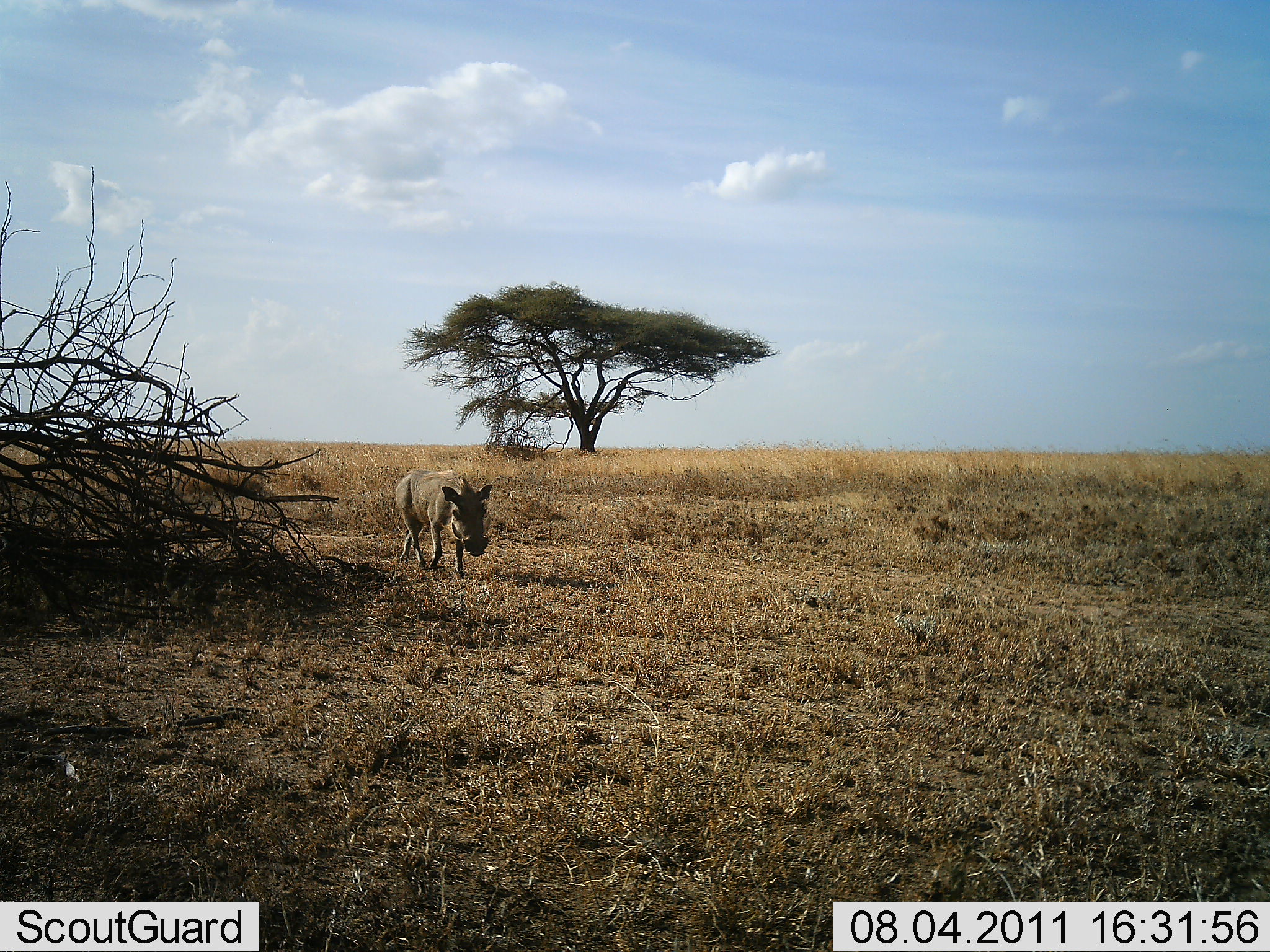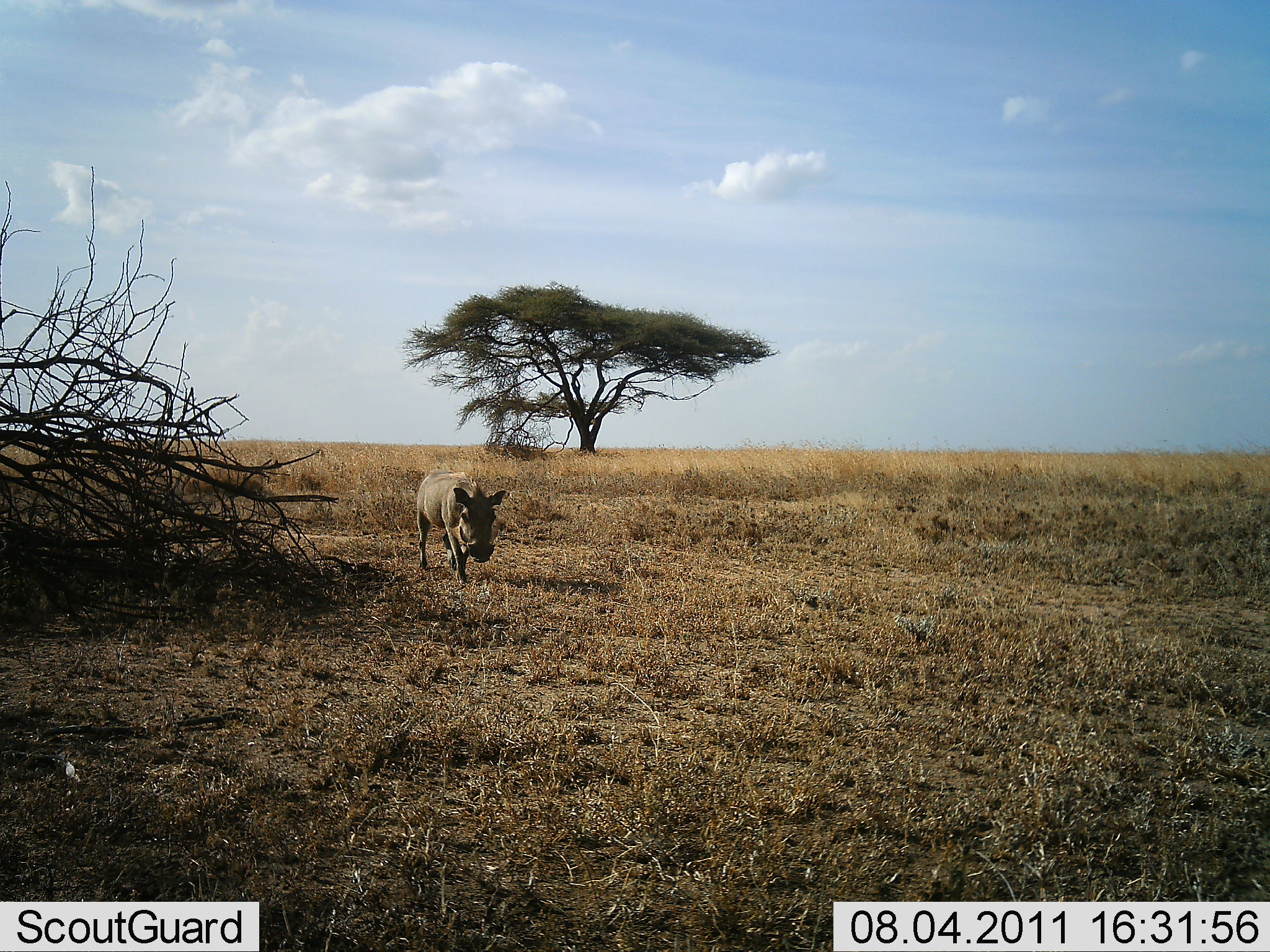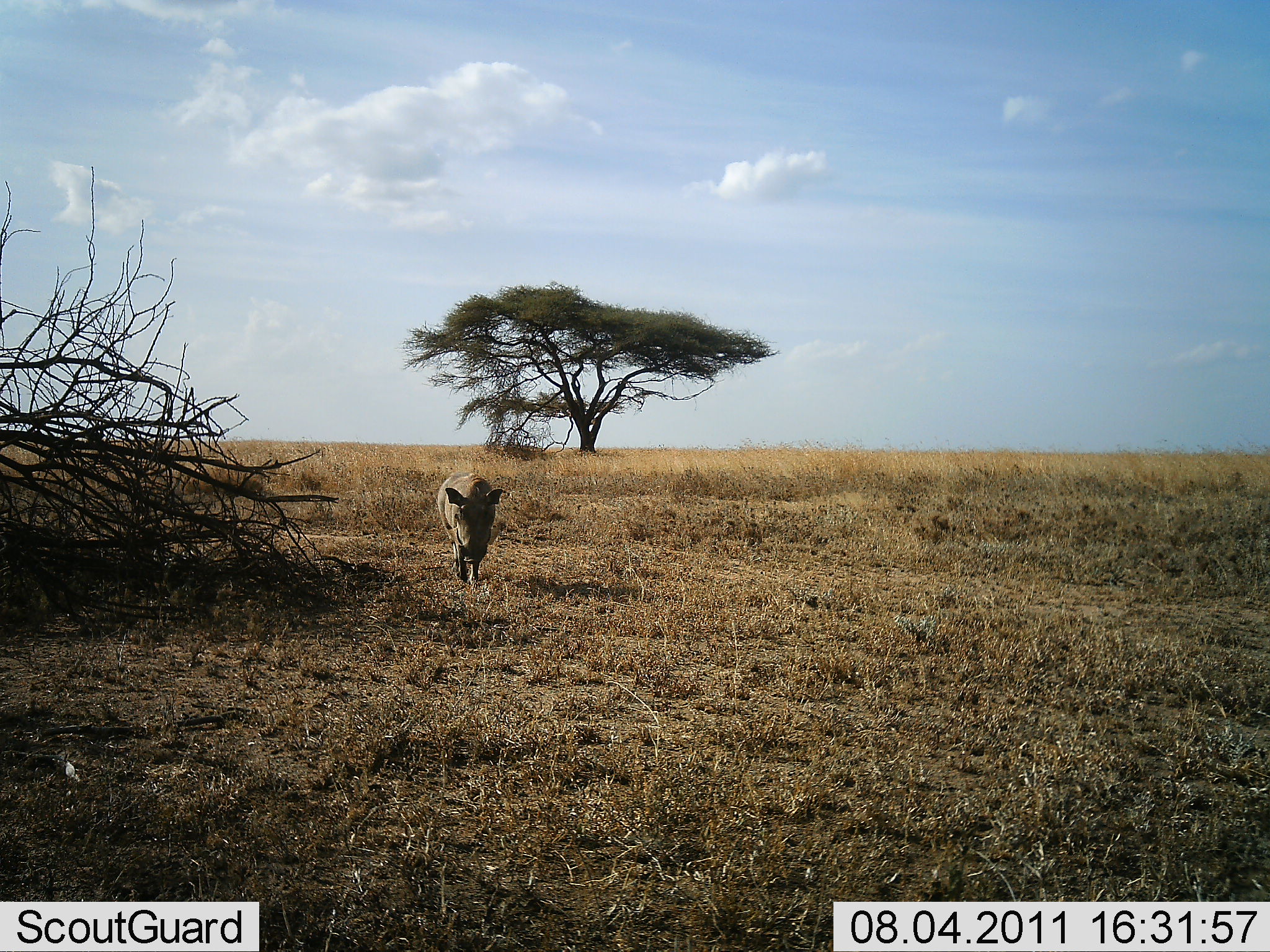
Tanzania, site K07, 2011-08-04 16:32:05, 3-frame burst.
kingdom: Animalia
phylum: Chordata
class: Mammalia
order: Artiodactyla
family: Suidae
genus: Phacochoerus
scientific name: Phacochoerus africanus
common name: warthog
Warthog (Phacochoerus africanus), count 1. Behavior (volunteer vote fractions): standing 0%, resting 0%, moving 100%, interacting 0%. Young present (vote fraction): 0%. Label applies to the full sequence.